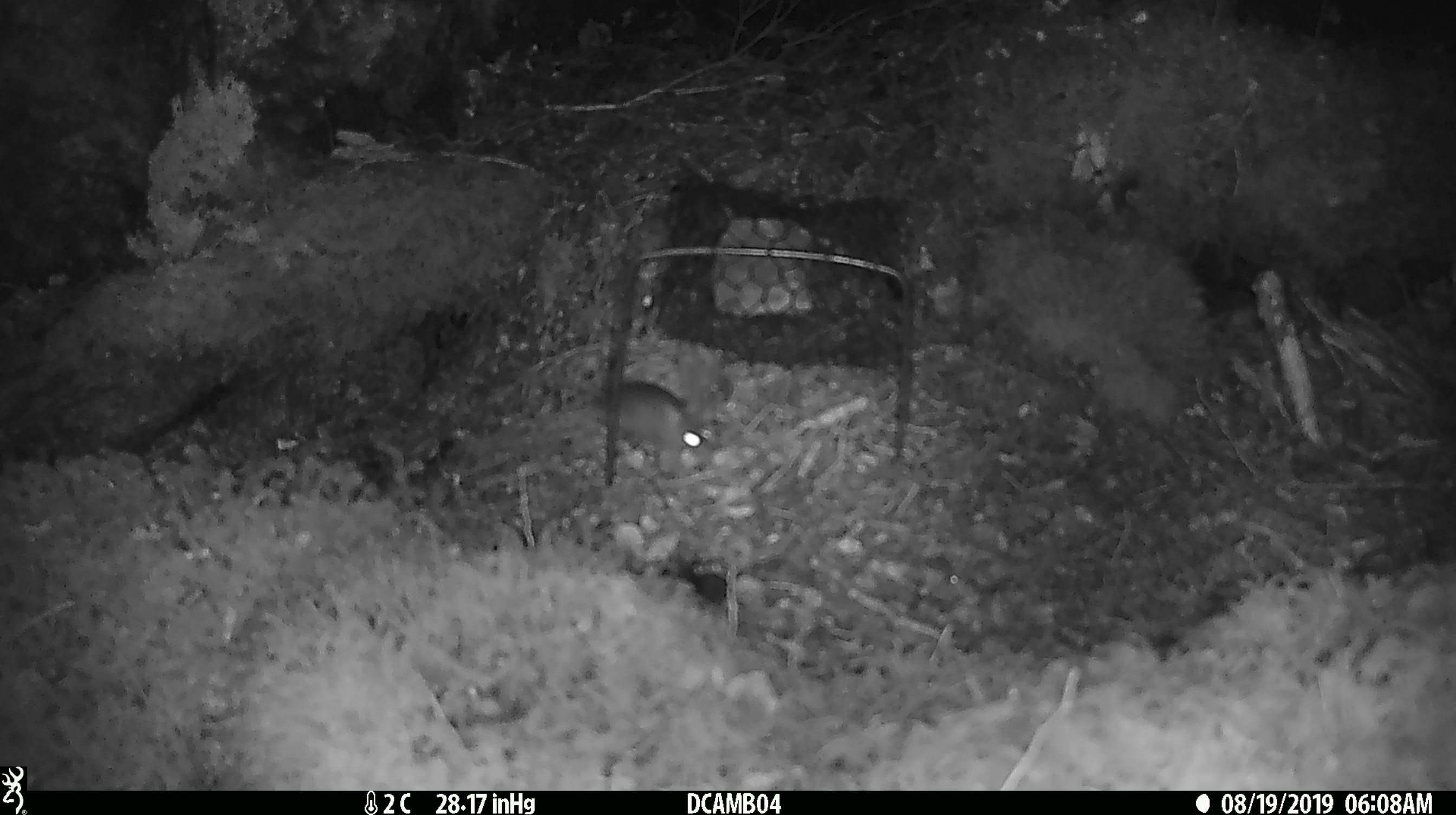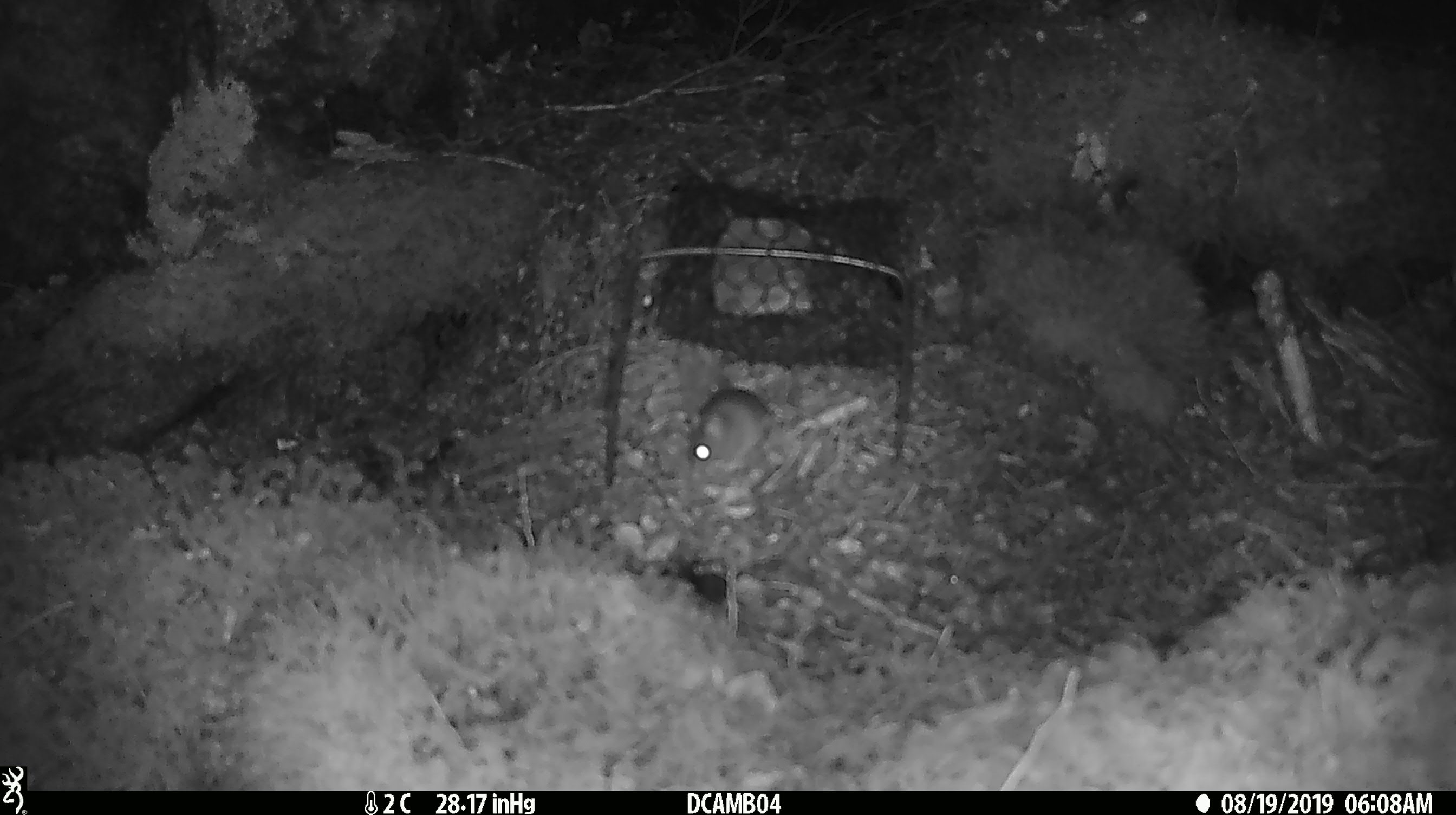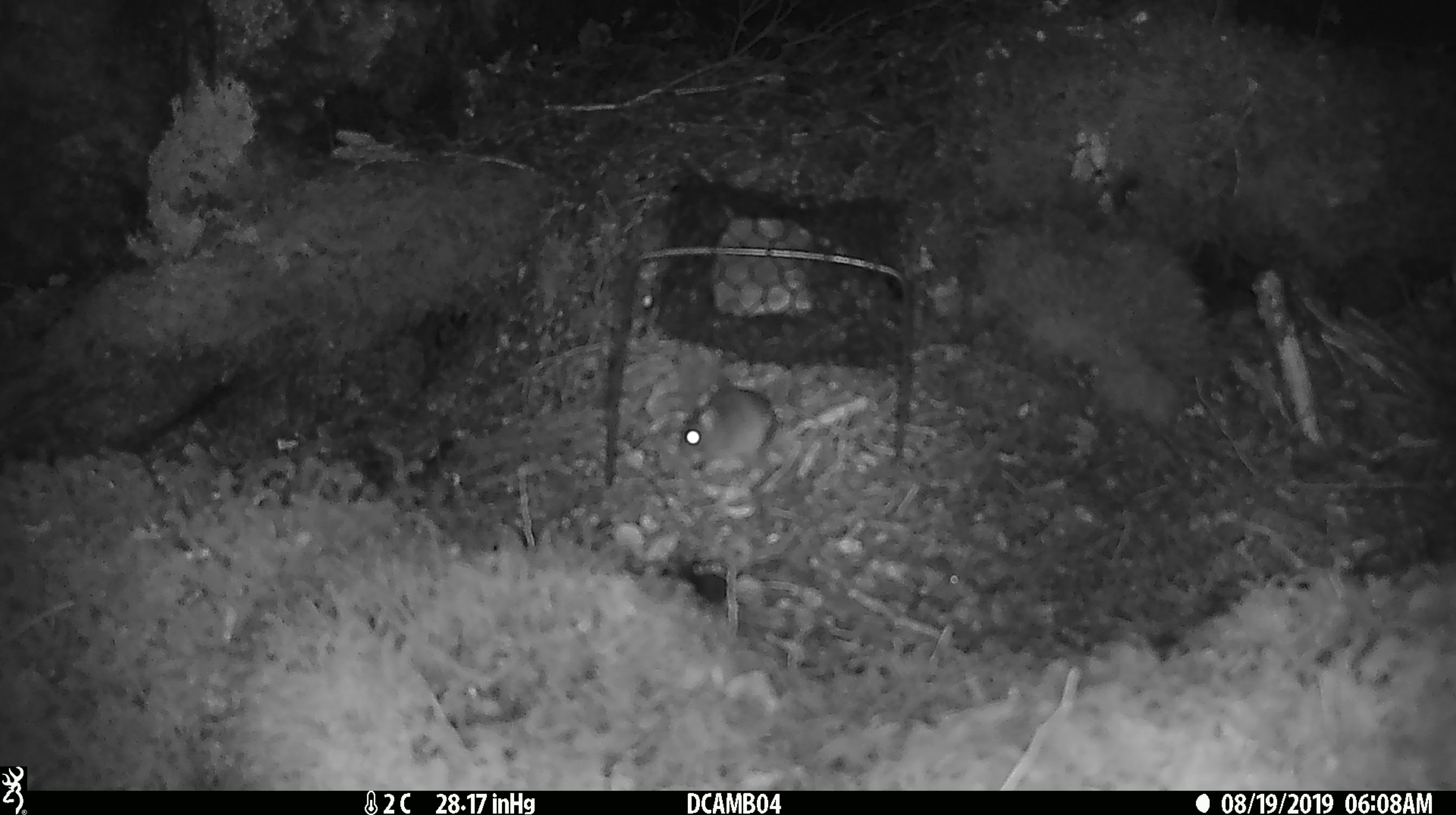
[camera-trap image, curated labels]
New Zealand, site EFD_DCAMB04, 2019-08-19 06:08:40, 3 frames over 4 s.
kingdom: Animalia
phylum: Chordata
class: Mammalia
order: Rodentia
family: Muridae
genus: Mus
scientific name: Mus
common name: mouse